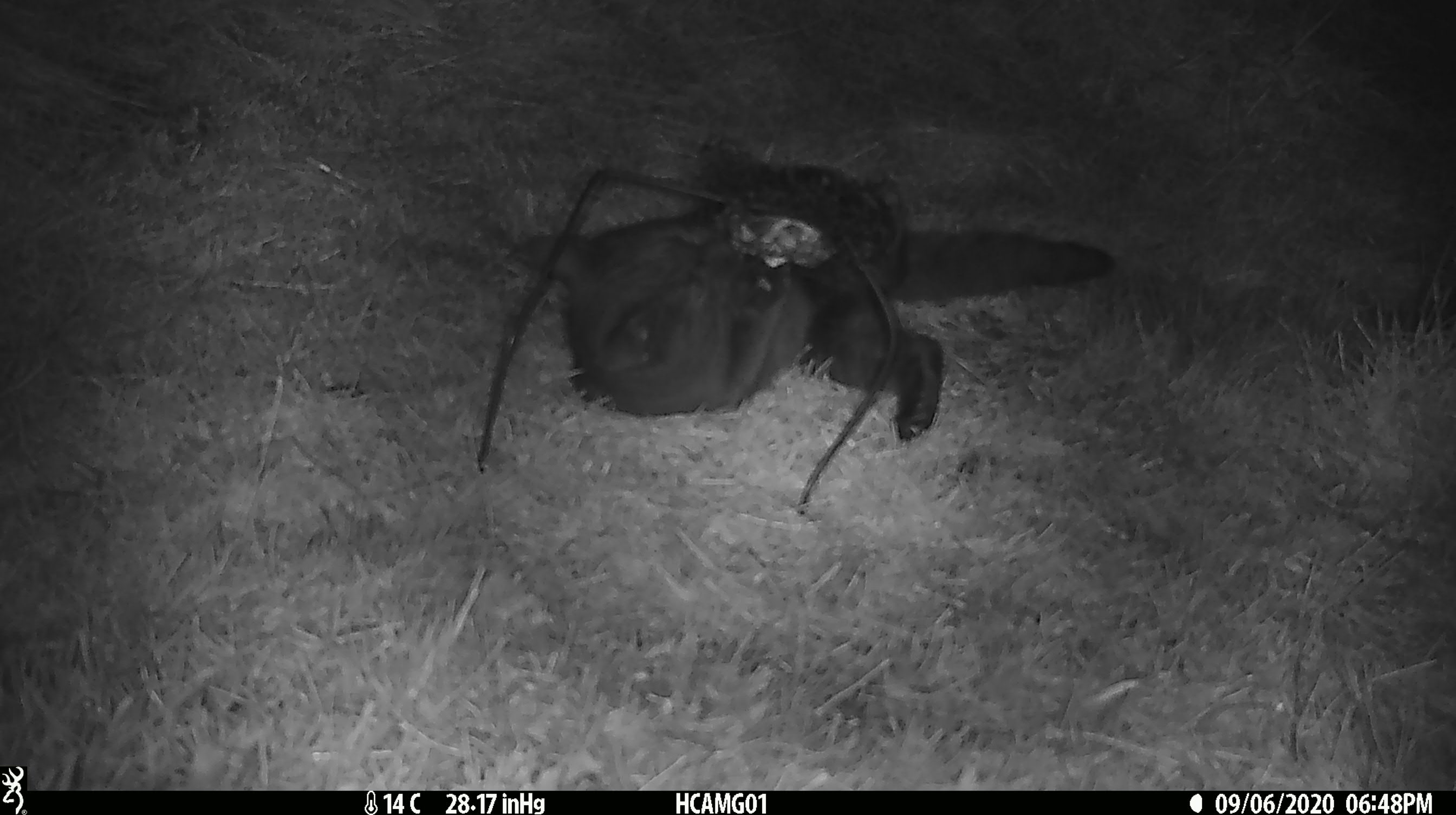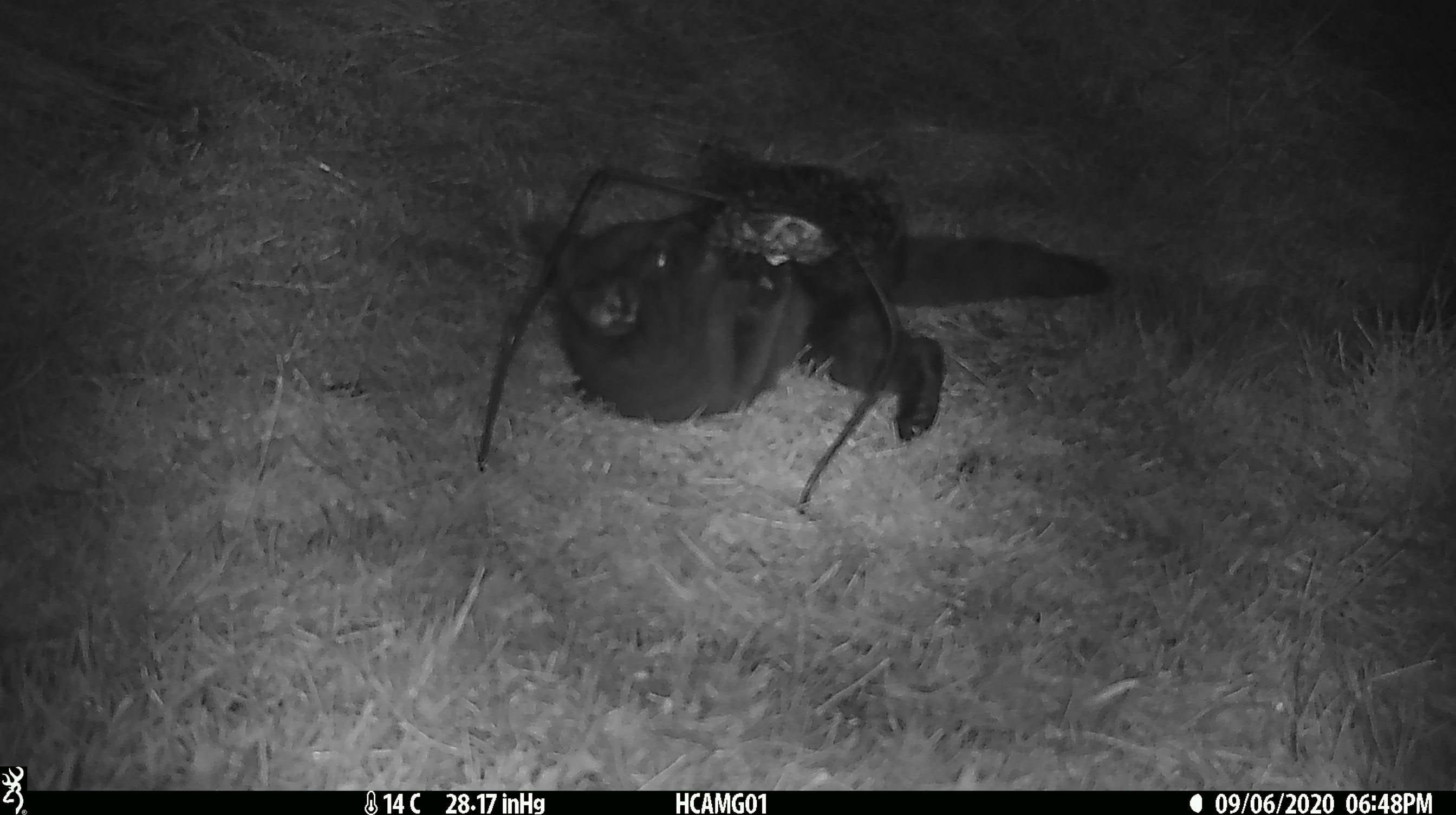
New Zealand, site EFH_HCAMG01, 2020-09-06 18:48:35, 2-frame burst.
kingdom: Animalia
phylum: Chordata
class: Mammalia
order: Carnivora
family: Felidae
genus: Felis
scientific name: Felis catus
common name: domestic cat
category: cat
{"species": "cat (domestic cat) (Felis catus)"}